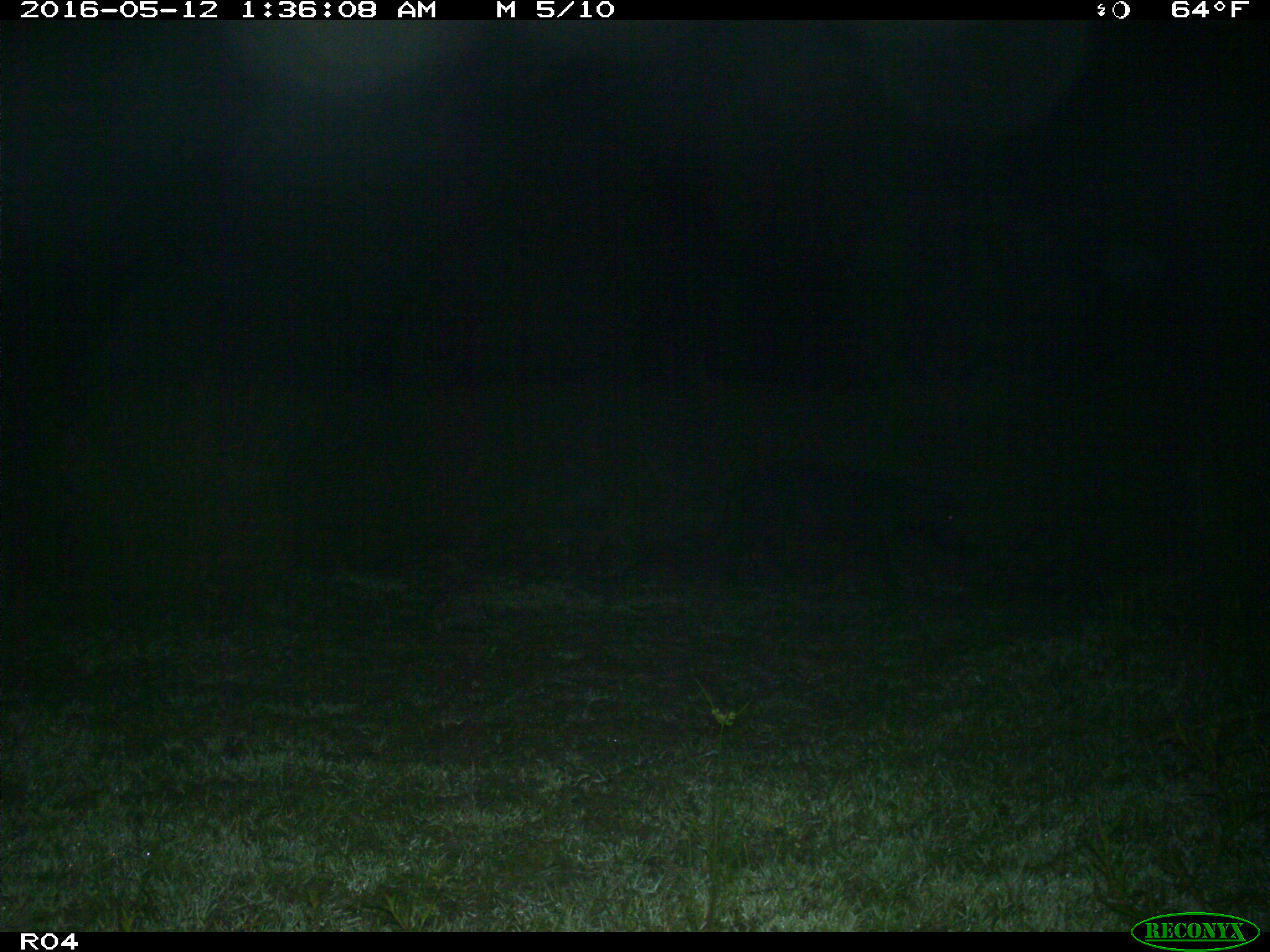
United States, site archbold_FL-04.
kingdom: Animalia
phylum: Chordata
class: Mammalia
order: Artiodactyla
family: Suidae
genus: Sus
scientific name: Sus scrofa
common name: wild boar